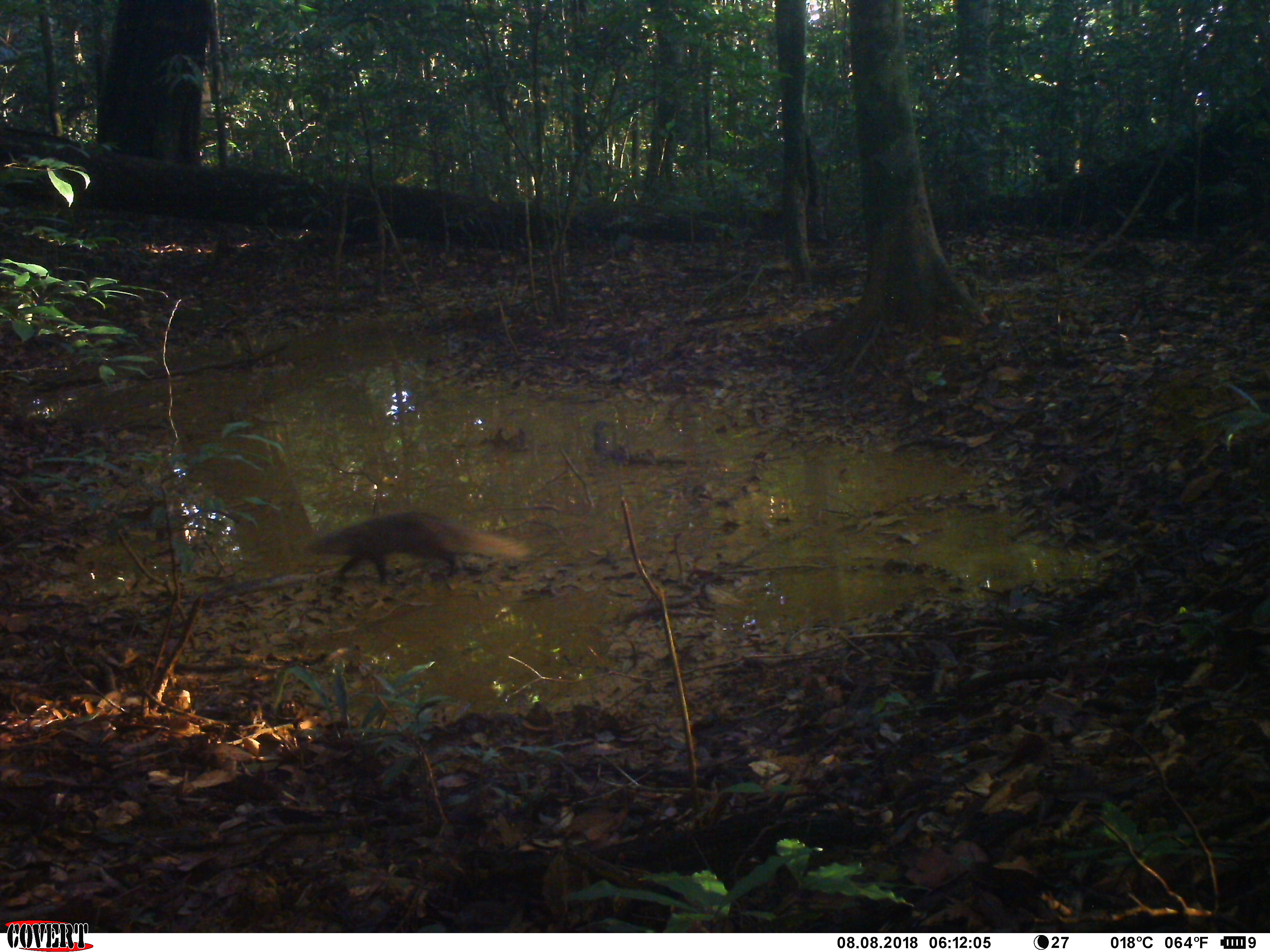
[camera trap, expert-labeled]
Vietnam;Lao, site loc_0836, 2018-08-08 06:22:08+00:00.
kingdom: Animalia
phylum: Chordata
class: Mammalia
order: Carnivora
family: Herpestidae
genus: Urva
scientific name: Urva urva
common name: crab-eating mongoose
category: crab eating mongoose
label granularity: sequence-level